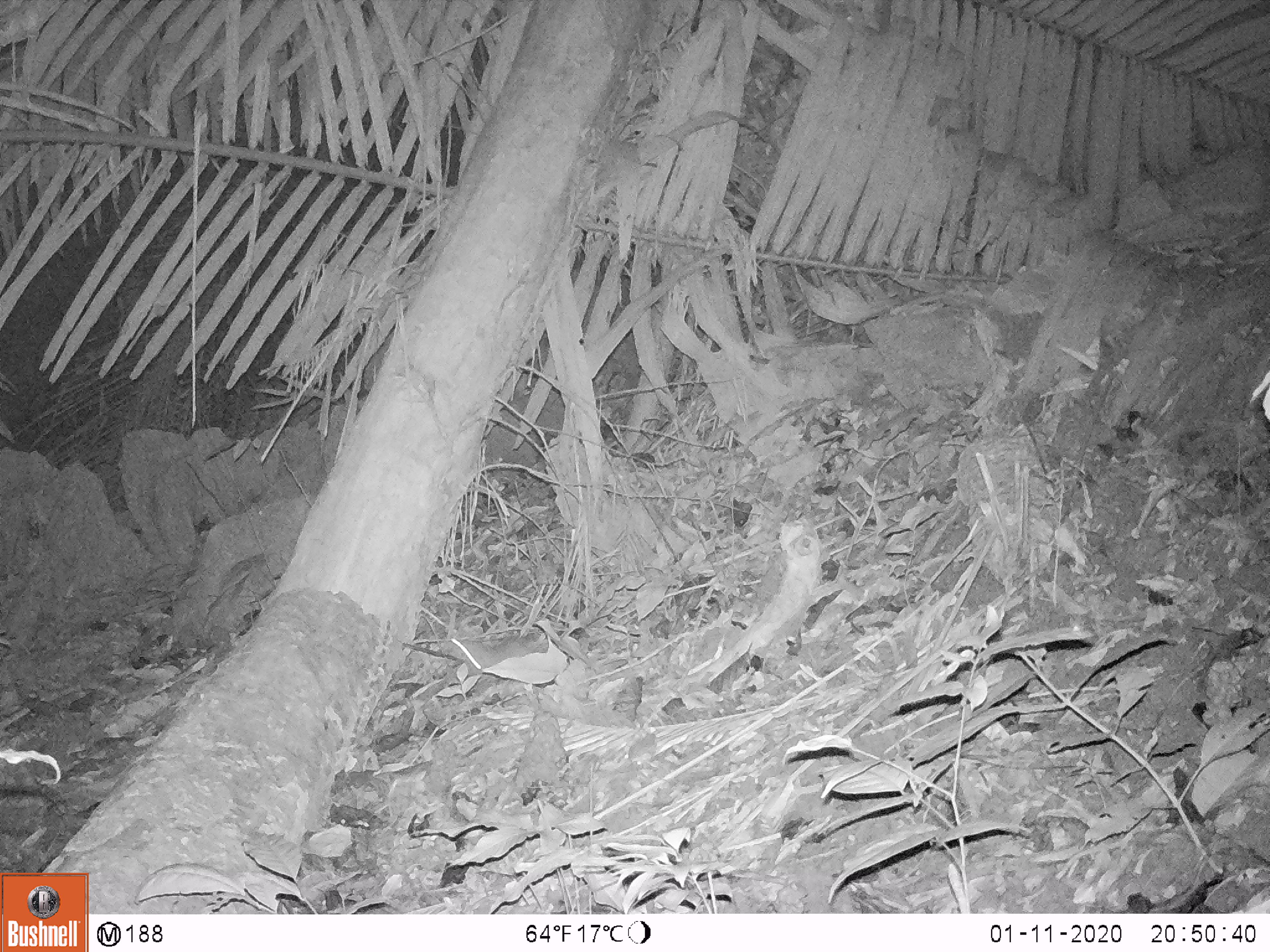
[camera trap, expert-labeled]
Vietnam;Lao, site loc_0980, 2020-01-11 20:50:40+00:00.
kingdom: Animalia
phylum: Chordata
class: Mammalia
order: Rodentia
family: Muridae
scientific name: Muridae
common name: old-world mice and rats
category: unidentified murid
Unidentified murid (old-world mice and rats) (Muridae). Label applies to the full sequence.